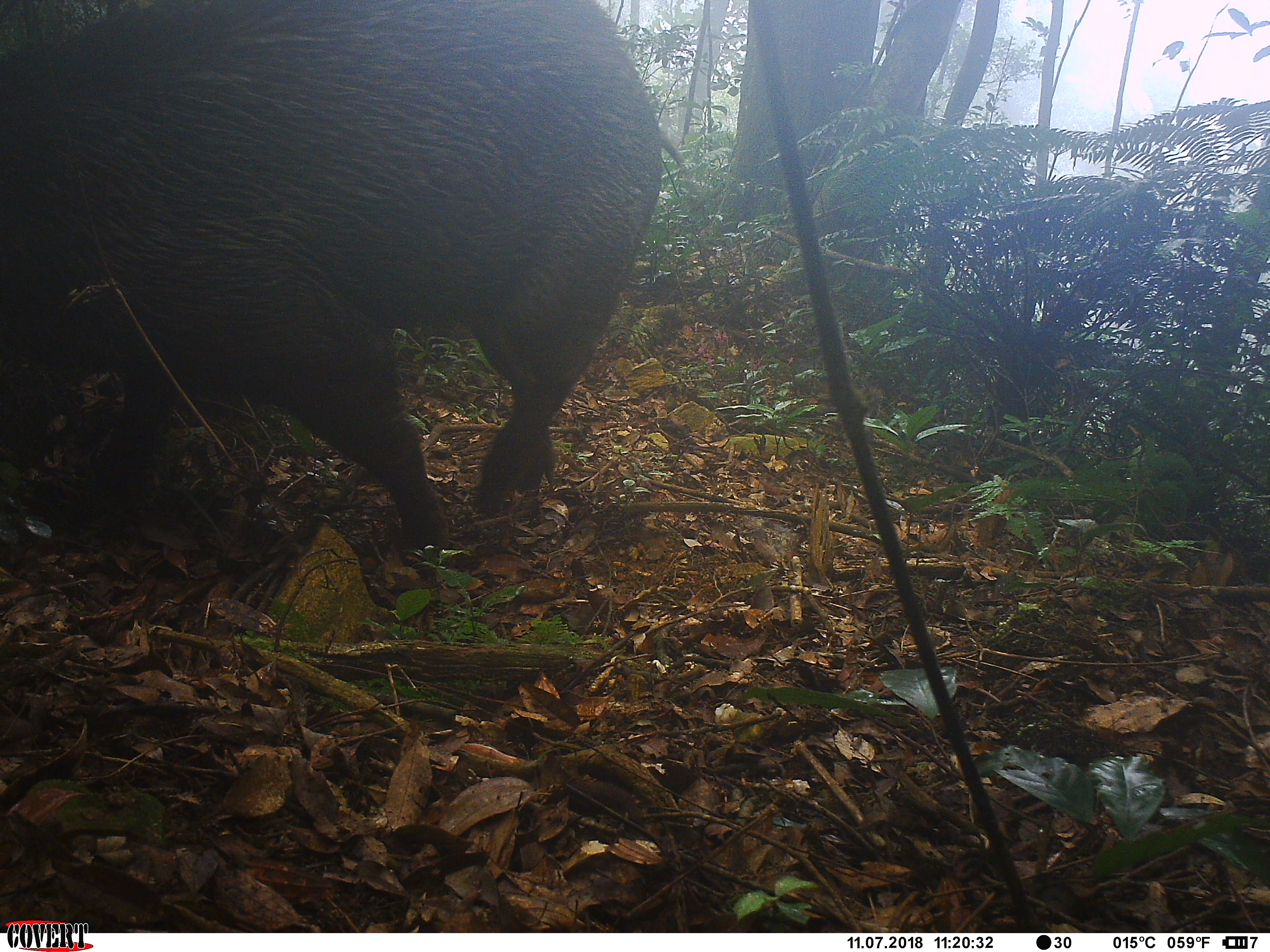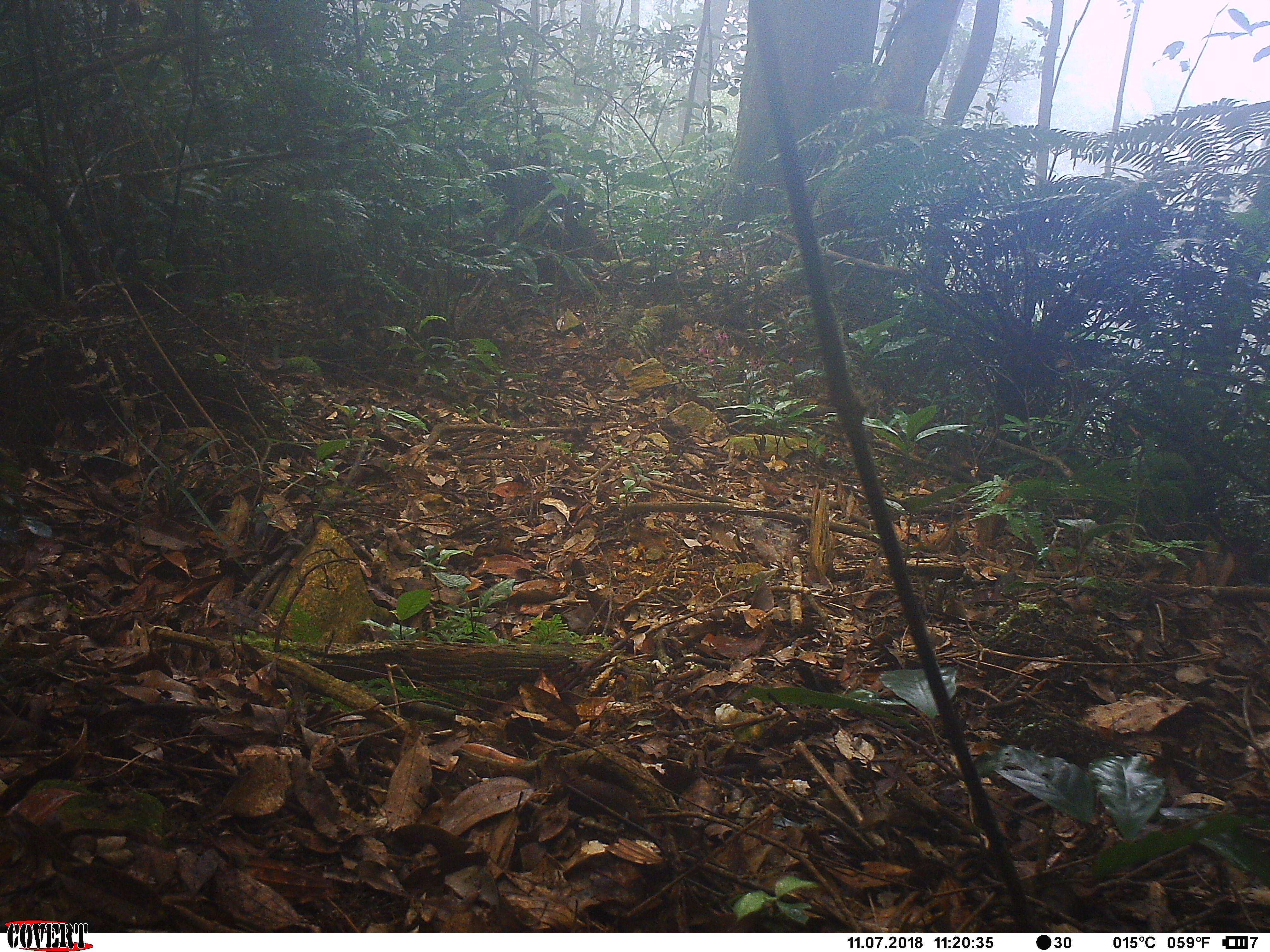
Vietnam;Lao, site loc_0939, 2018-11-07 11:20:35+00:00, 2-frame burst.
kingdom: Animalia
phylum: Chordata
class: Mammalia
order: Artiodactyla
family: Suidae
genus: Sus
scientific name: Sus scrofa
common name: eurasian wild pig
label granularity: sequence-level